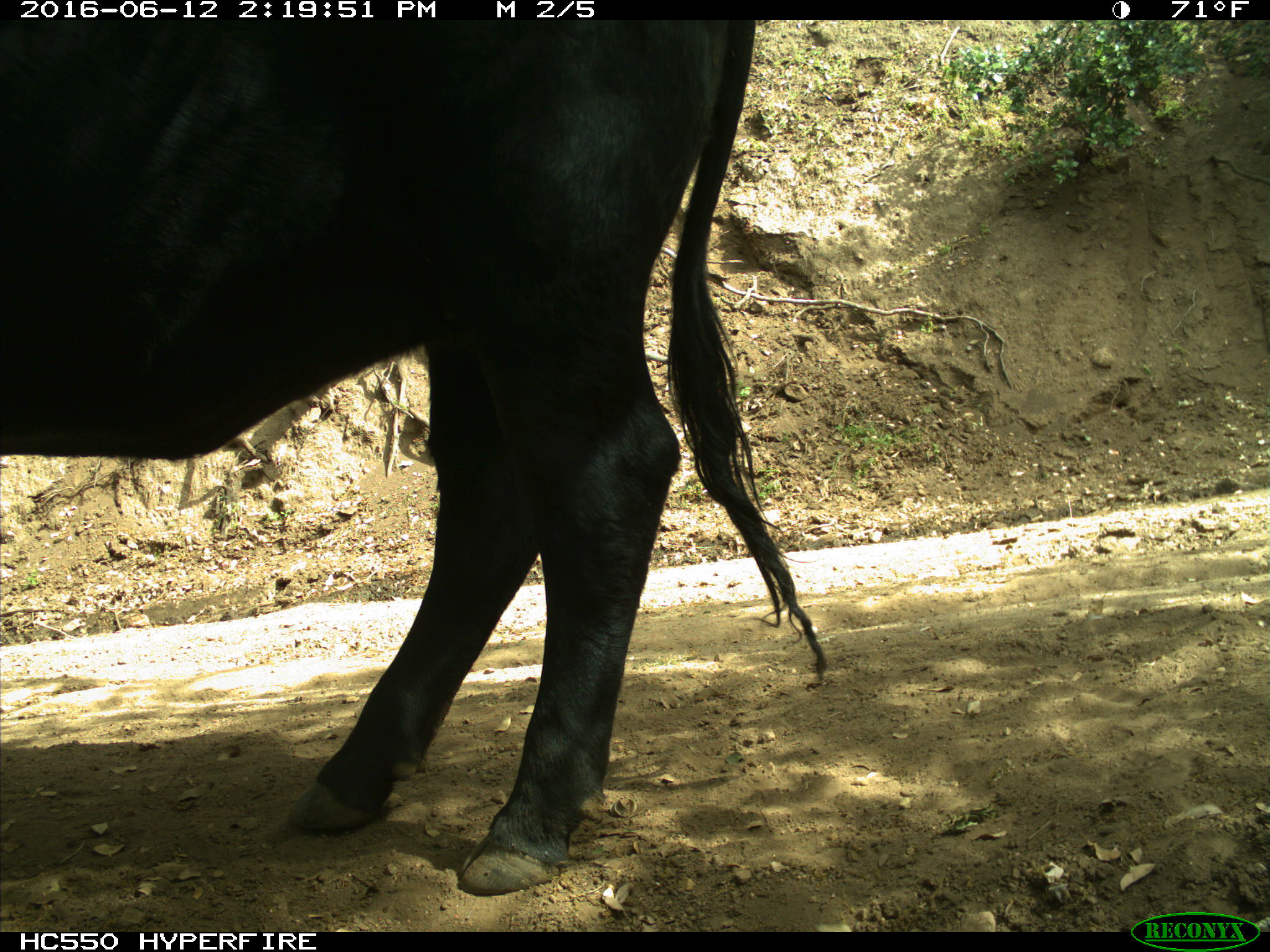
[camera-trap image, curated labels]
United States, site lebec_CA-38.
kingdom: Animalia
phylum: Chordata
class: Mammalia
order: Artiodactyla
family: Bovidae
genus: Bos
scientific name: Bos taurus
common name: domestic cow